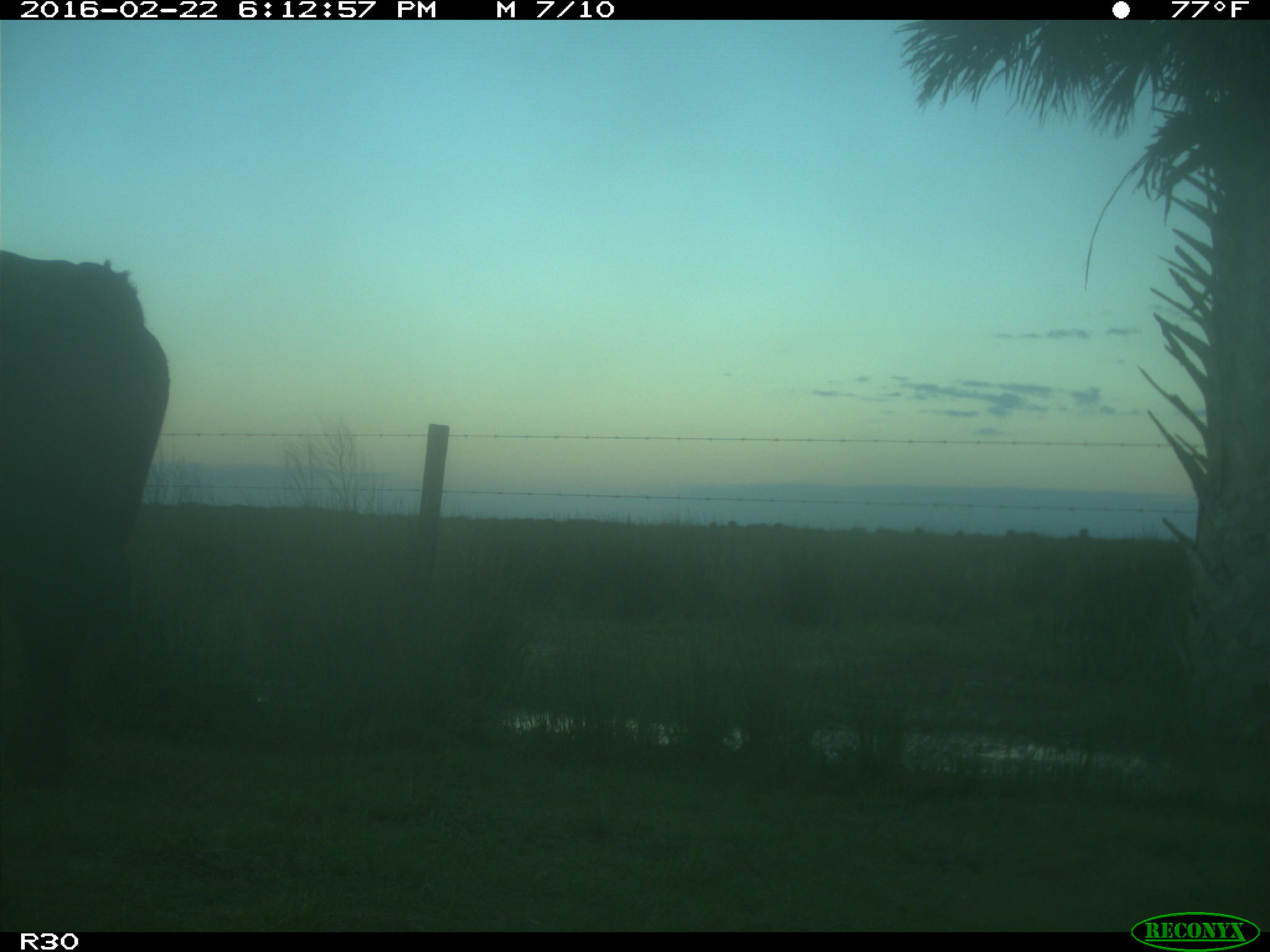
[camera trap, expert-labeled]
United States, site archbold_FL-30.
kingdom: Animalia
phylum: Chordata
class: Mammalia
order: Artiodactyla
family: Bovidae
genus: Bos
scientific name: Bos taurus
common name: domestic cow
Bos taurus (domestic cow).